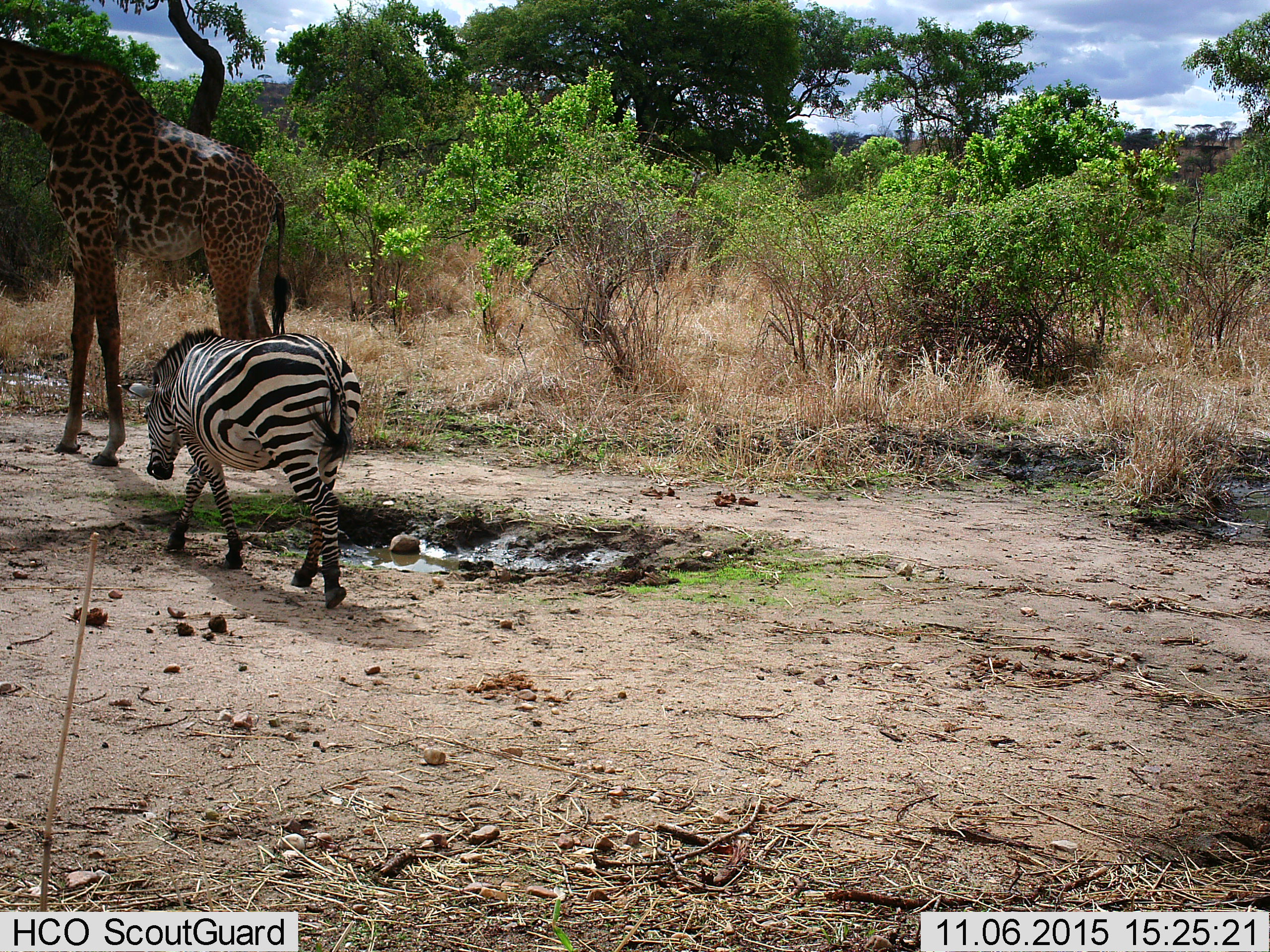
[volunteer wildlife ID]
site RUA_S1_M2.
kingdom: Animalia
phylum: Chordata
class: Mammalia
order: Artiodactyla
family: Giraffidae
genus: Giraffa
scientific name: Giraffa camelopardalis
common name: giraffe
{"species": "giraffe (Giraffa camelopardalis)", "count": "1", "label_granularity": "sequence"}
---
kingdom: Animalia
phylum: Chordata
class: Mammalia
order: Perissodactyla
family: Equidae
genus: Equus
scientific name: Equus quagga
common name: plains zebra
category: zebraplains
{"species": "zebraplains (plains zebra) (Equus quagga)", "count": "1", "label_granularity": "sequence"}